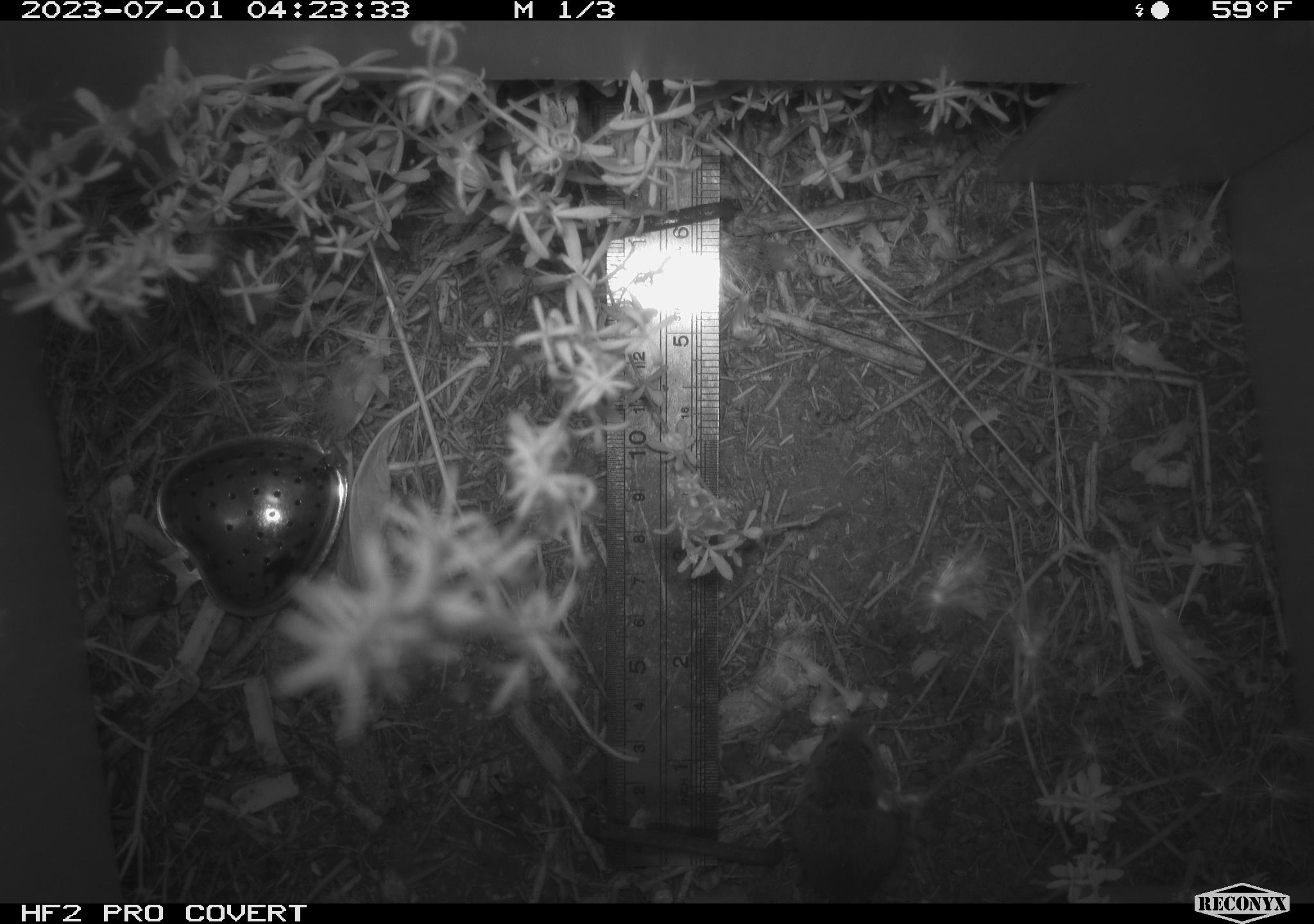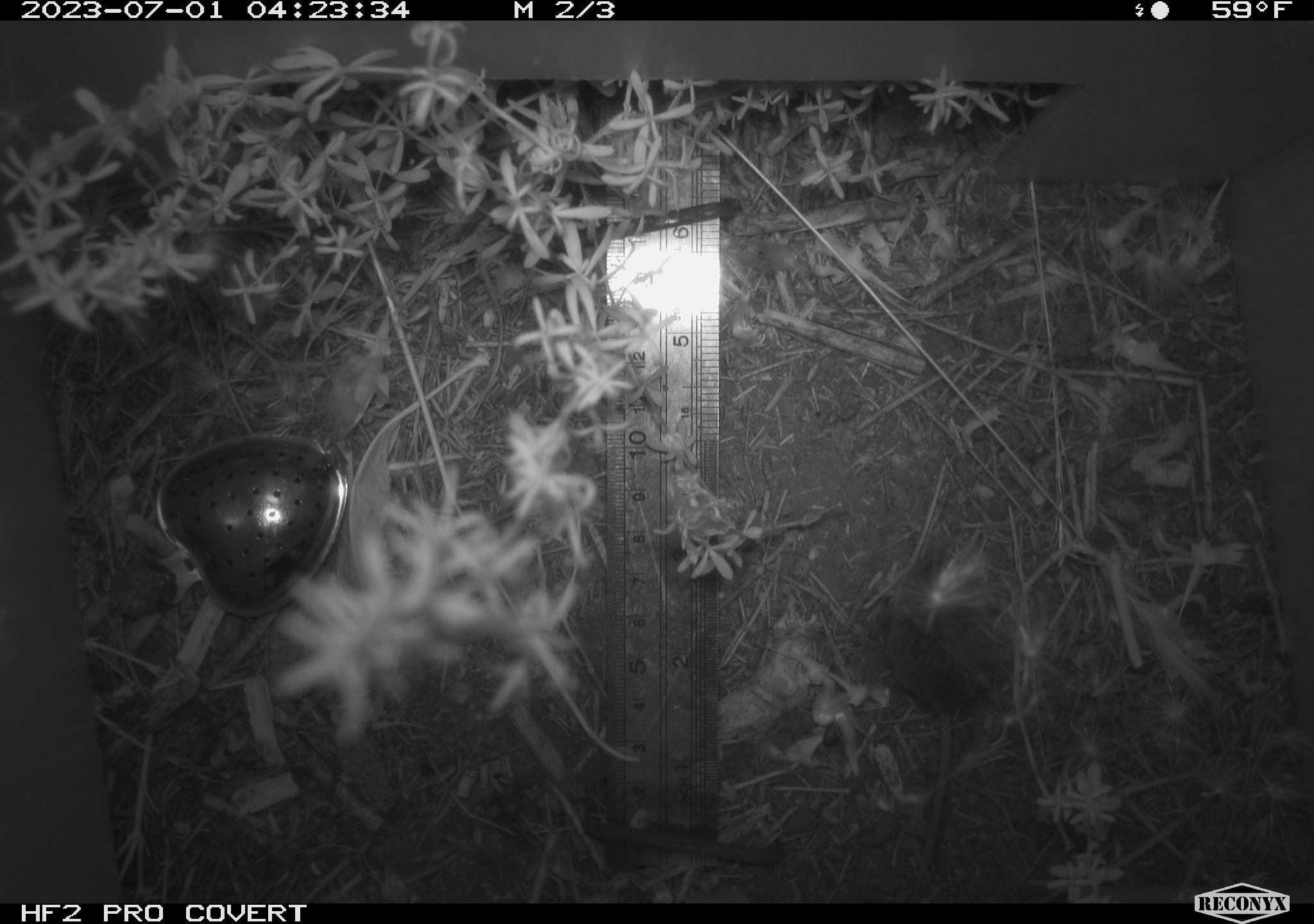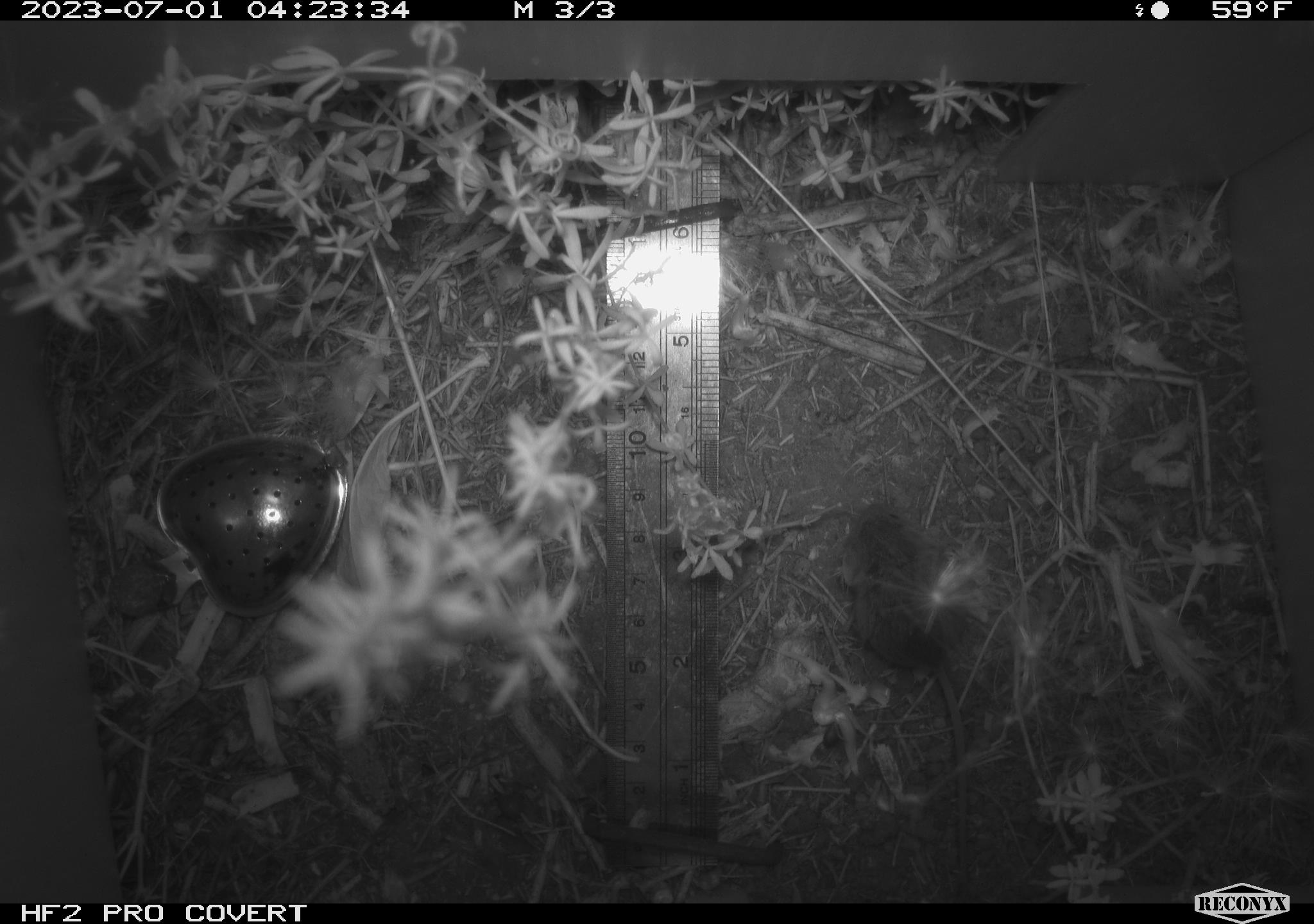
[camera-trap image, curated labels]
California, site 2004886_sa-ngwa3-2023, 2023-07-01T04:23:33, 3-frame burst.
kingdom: Animalia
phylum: Chordata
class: Mammalia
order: Rodentia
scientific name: Rodentia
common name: mouse species